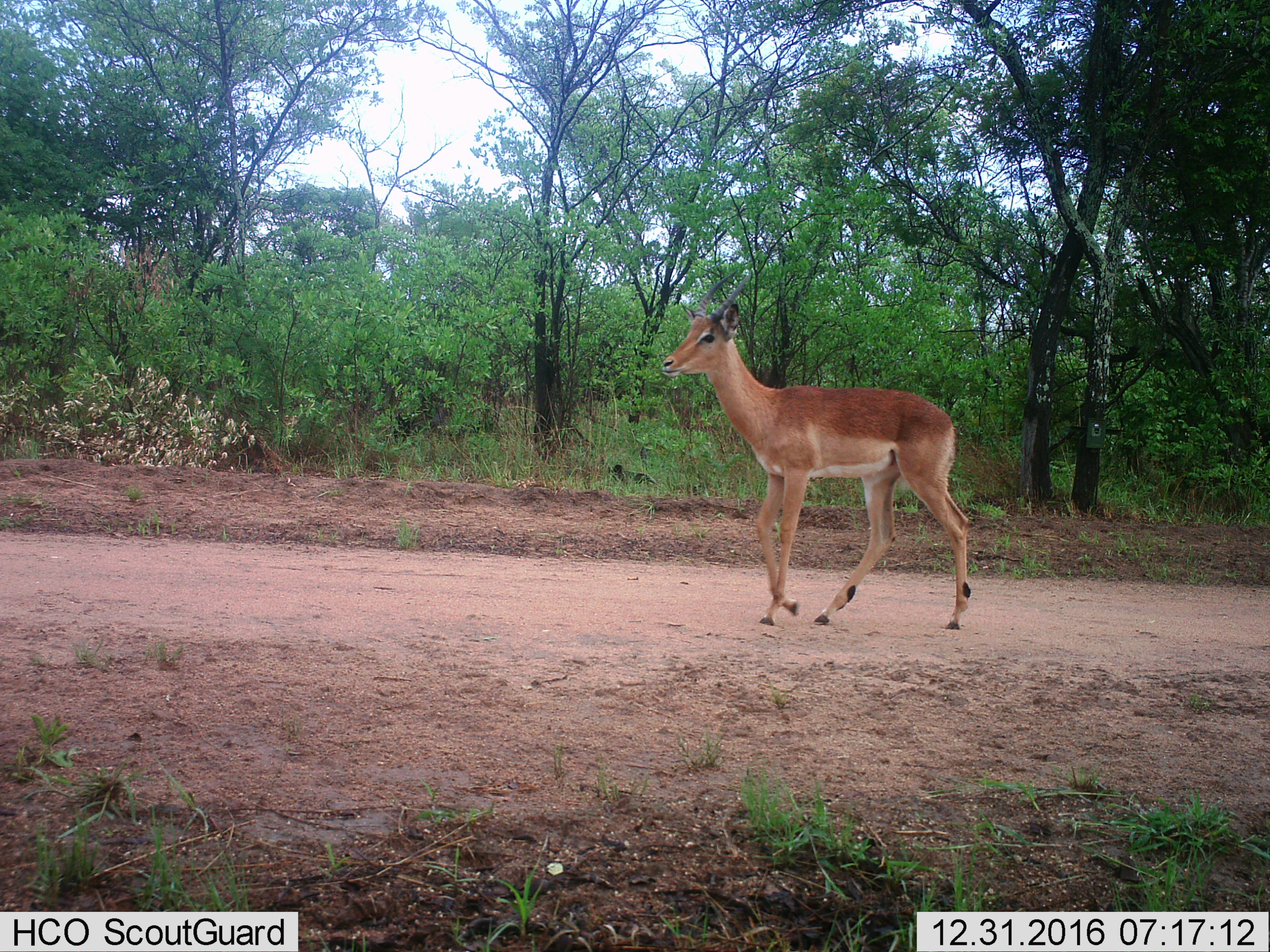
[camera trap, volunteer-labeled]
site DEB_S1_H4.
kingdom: Animalia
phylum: Chordata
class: Mammalia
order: Artiodactyla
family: Bovidae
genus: Aepyceros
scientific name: Aepyceros melampus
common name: impala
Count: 1.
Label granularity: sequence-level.